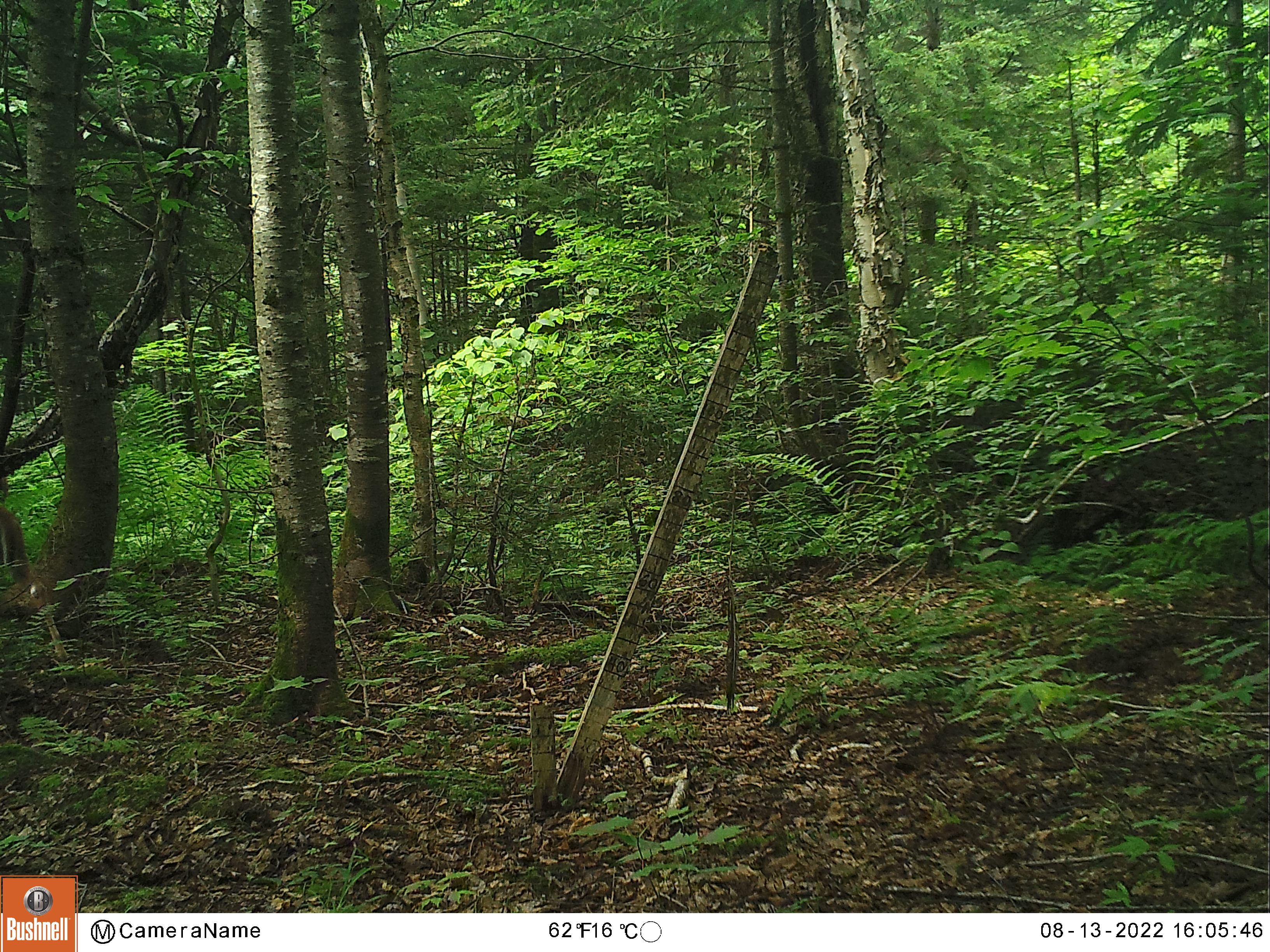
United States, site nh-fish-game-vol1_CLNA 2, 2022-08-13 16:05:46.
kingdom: Animalia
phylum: Chordata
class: Mammalia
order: Artiodactyla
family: Cervidae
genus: Odocoileus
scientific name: Odocoileus virginianus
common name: white-tailed deer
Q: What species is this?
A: White-tailed deer (Odocoileus virginianus).